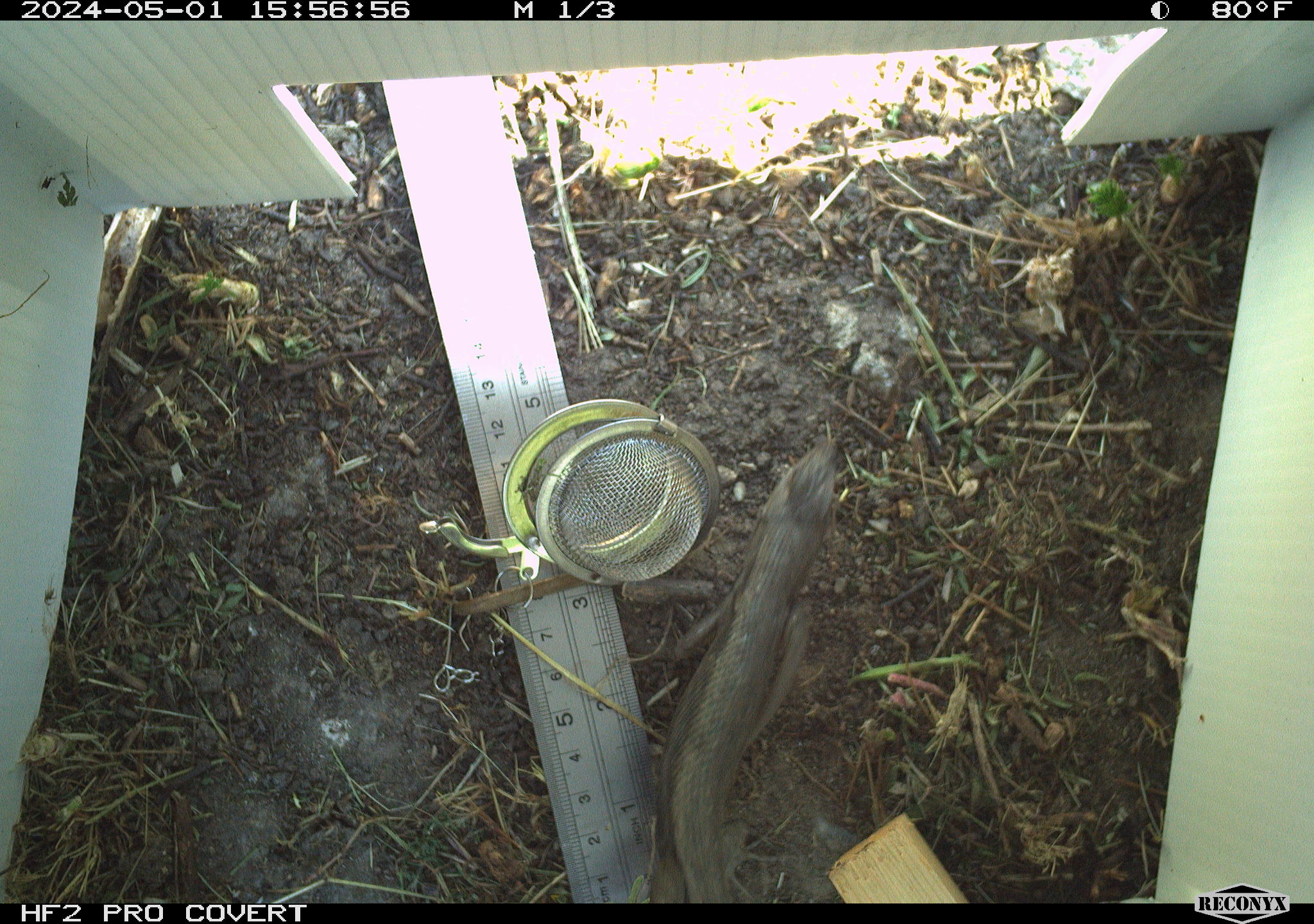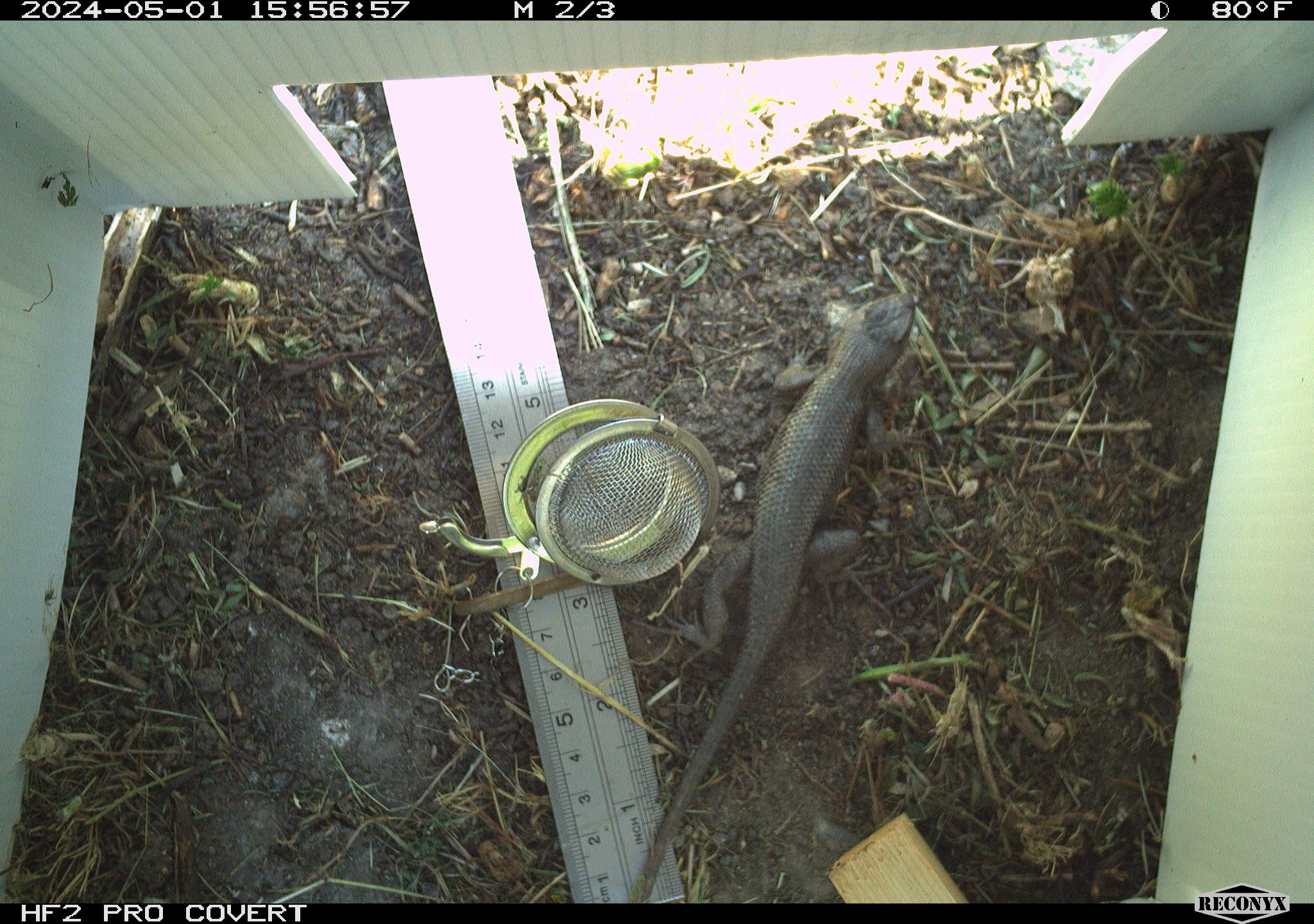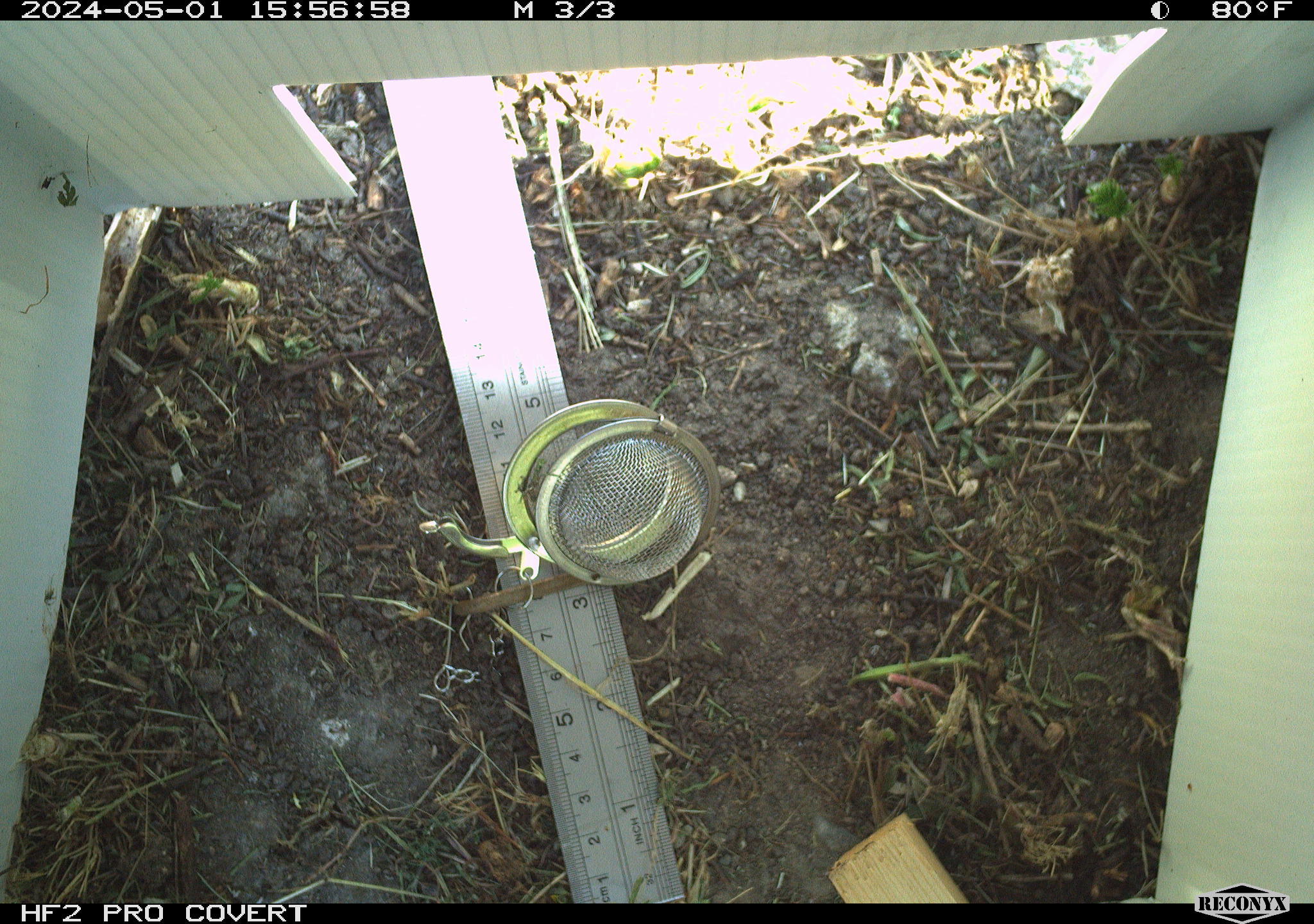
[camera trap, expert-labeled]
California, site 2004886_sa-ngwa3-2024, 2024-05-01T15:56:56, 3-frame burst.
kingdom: Animalia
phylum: Chordata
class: Reptilia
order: Squamata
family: Phrynosomatidae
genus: Sceloporus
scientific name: Sceloporus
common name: spiny lizards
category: sceloporus species